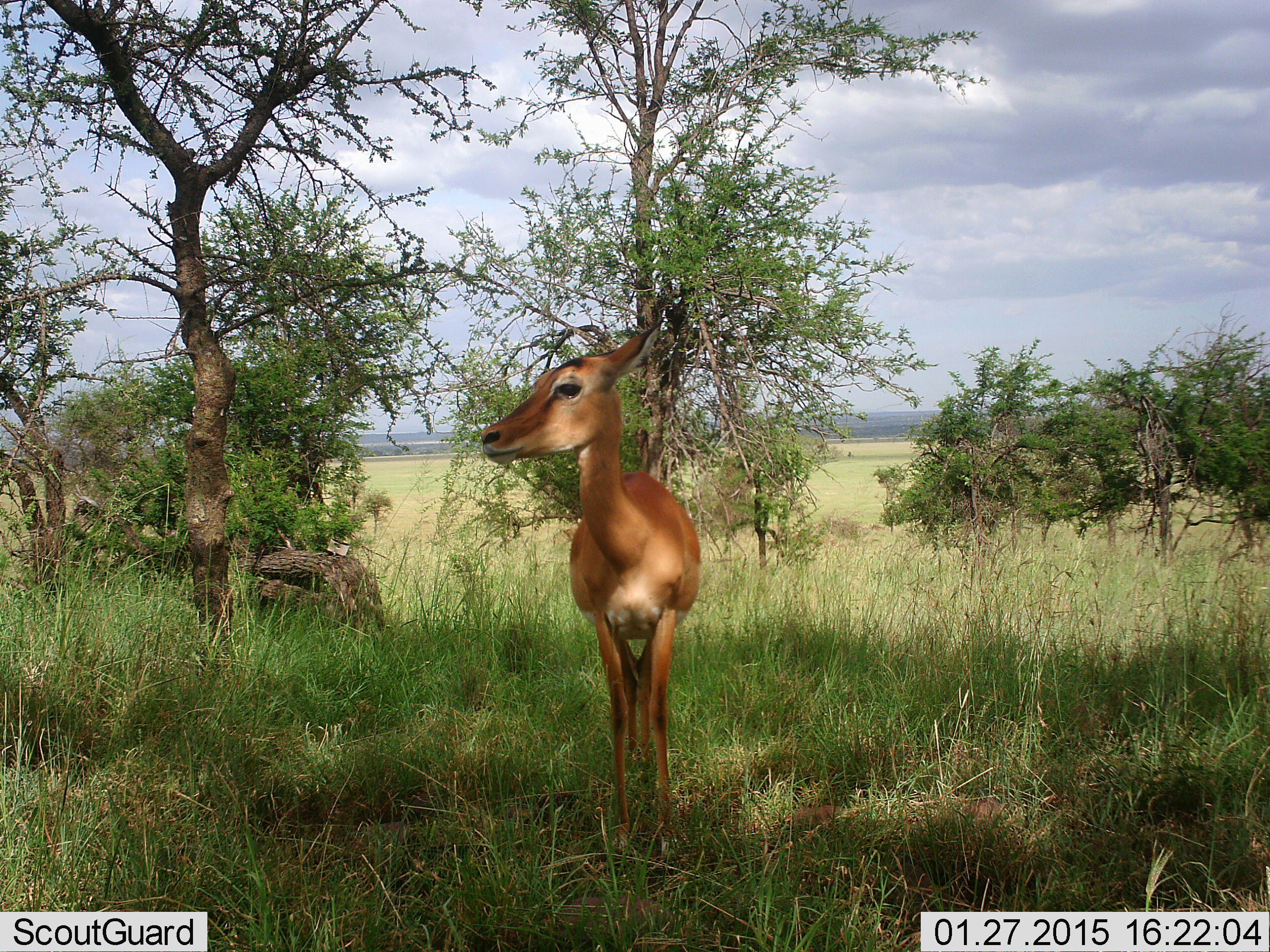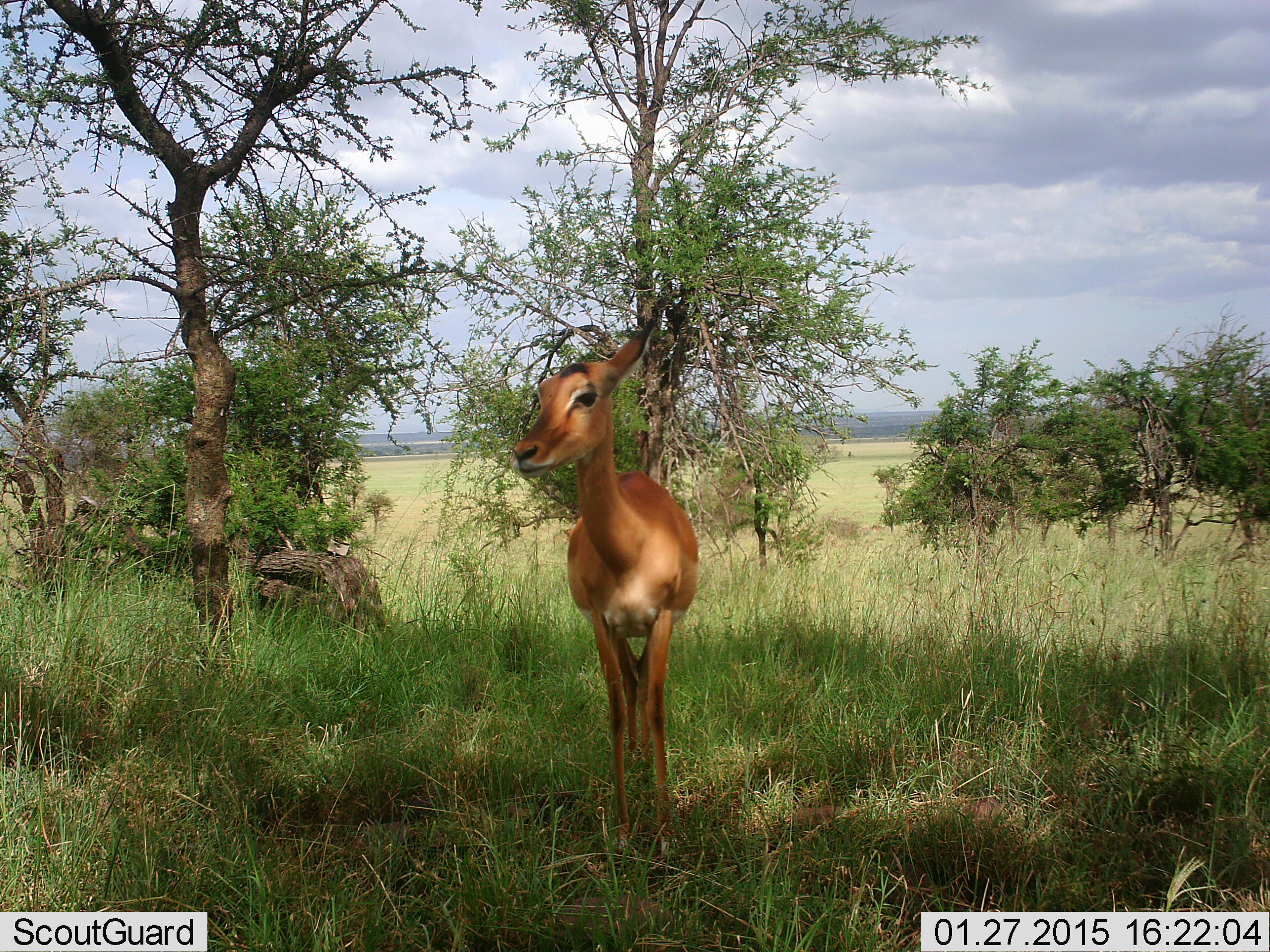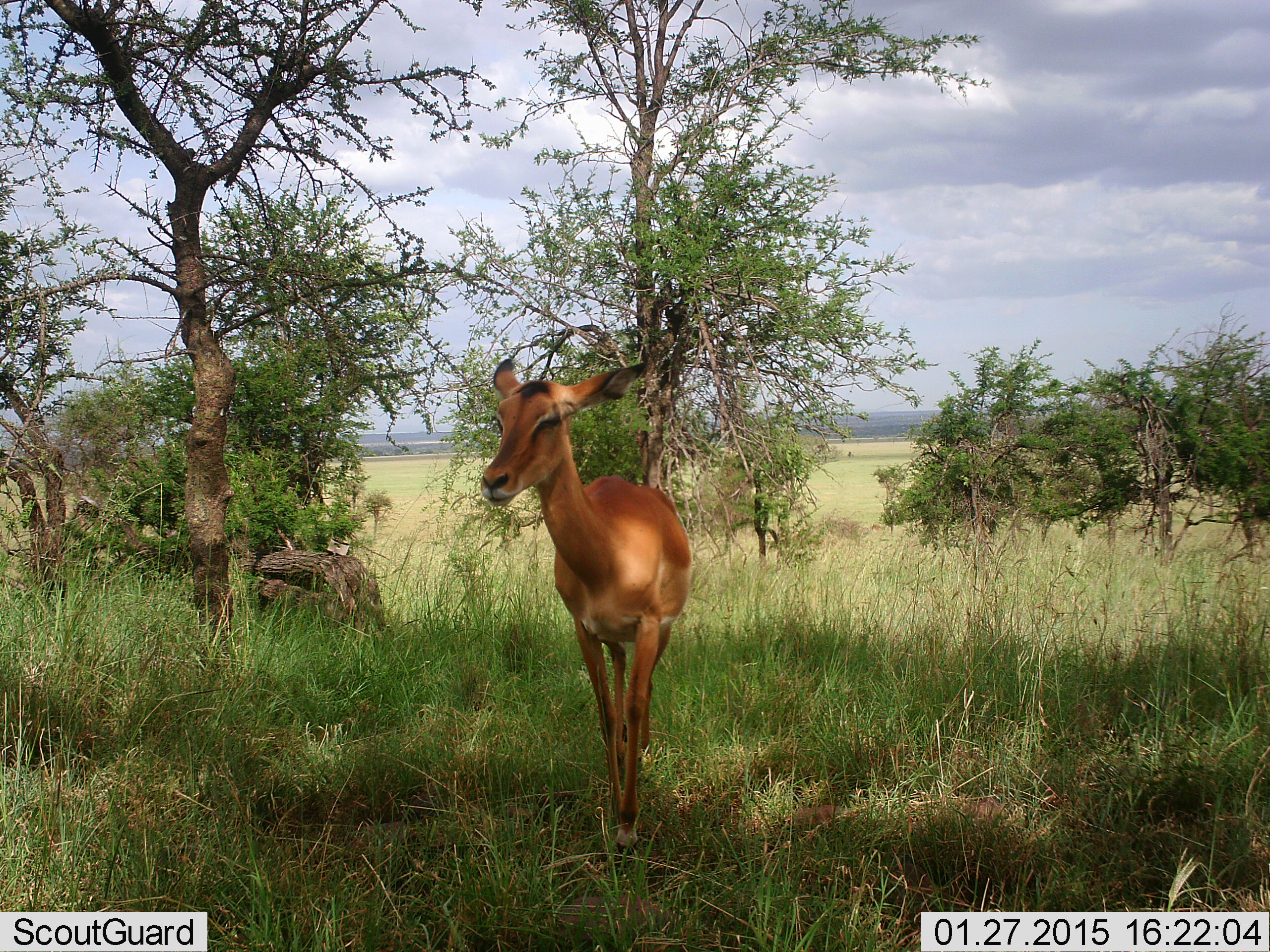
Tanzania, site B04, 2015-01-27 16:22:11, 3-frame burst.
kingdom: Animalia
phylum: Chordata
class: Mammalia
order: Artiodactyla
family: Bovidae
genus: Aepyceros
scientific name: Aepyceros melampus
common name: impala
Impala (Aepyceros melampus), count 1. Behavior (volunteer vote fractions): standing 90%, resting 0%, moving 10%, interacting 0%. Young present (vote fraction): 0%. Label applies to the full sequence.